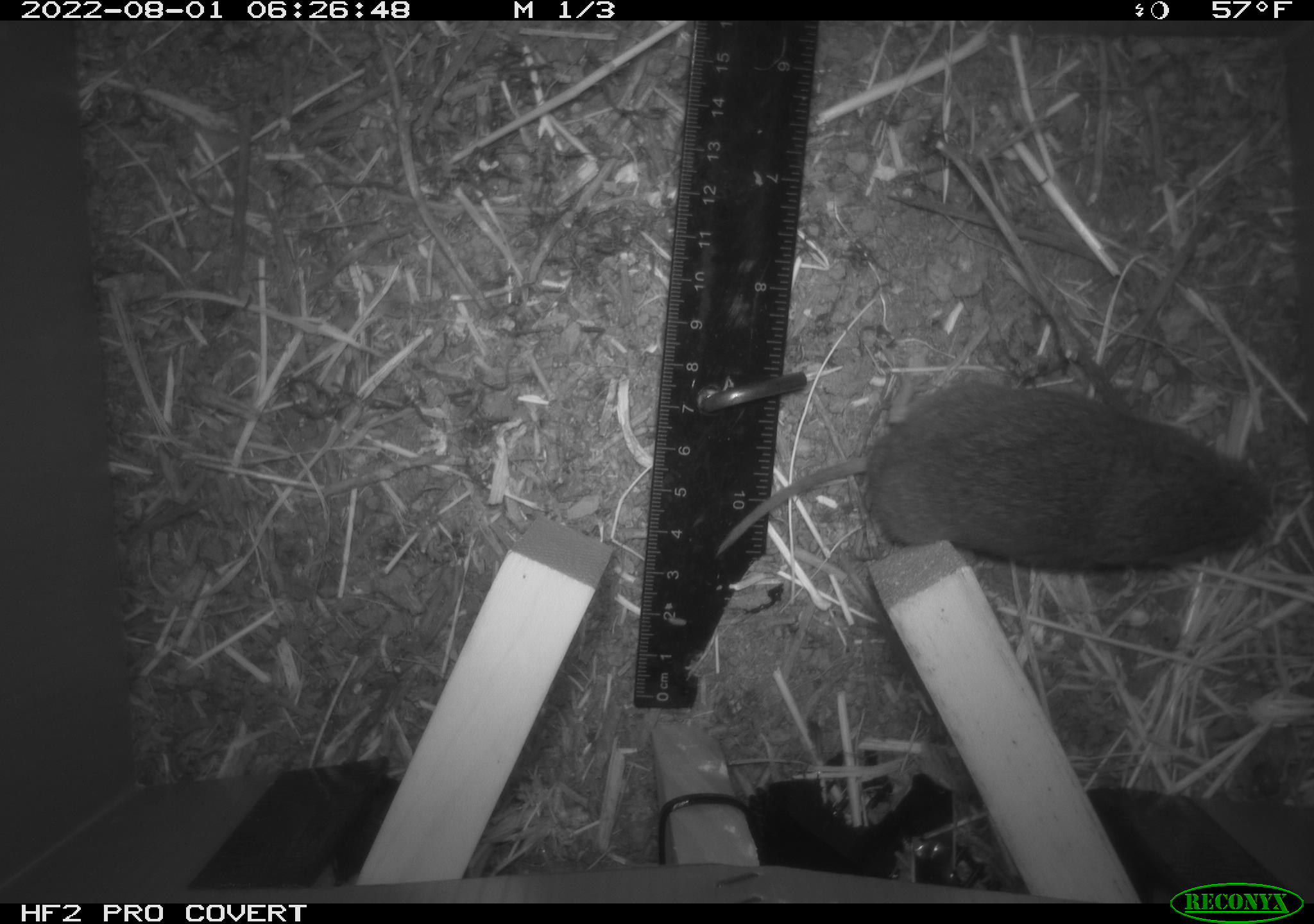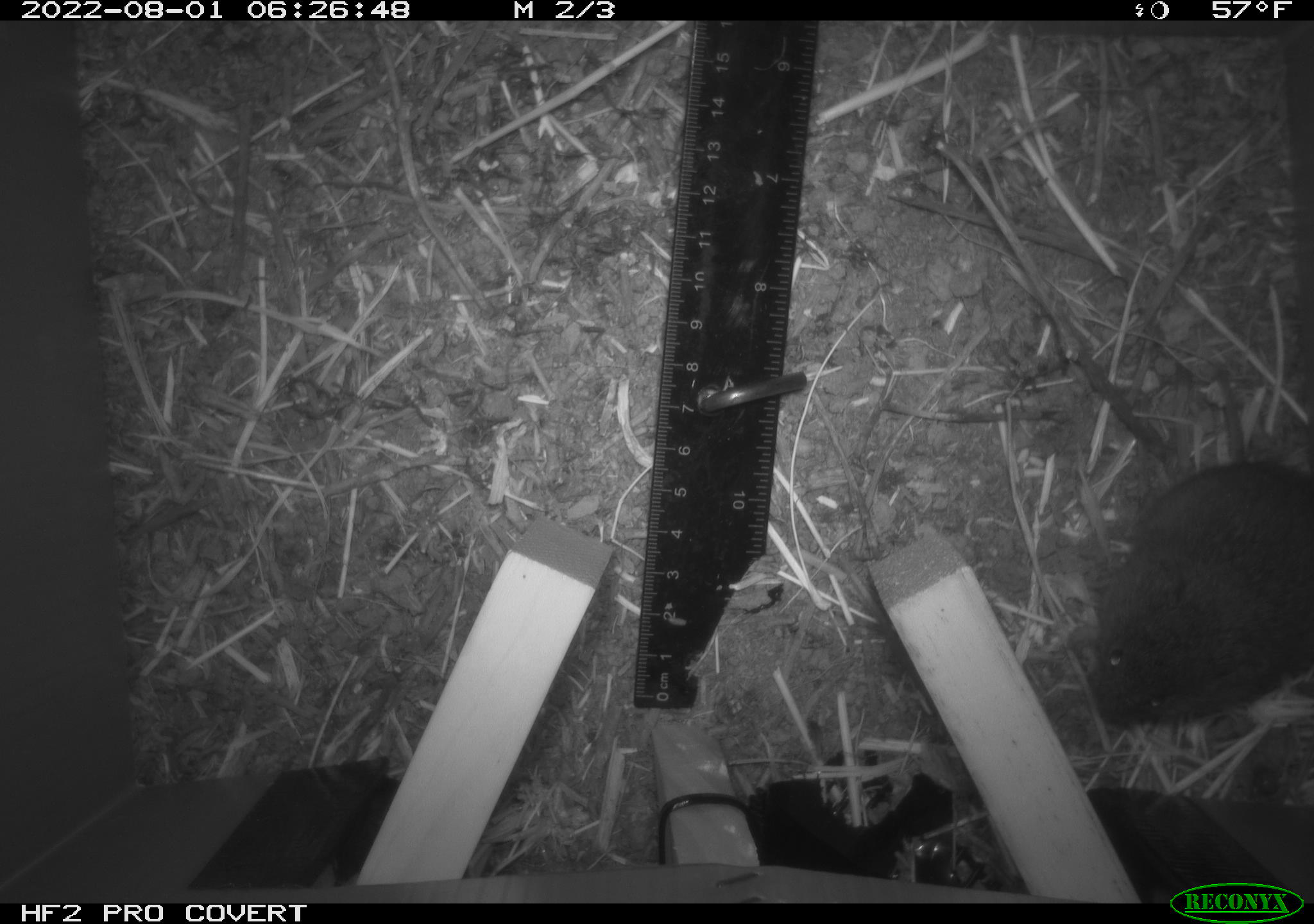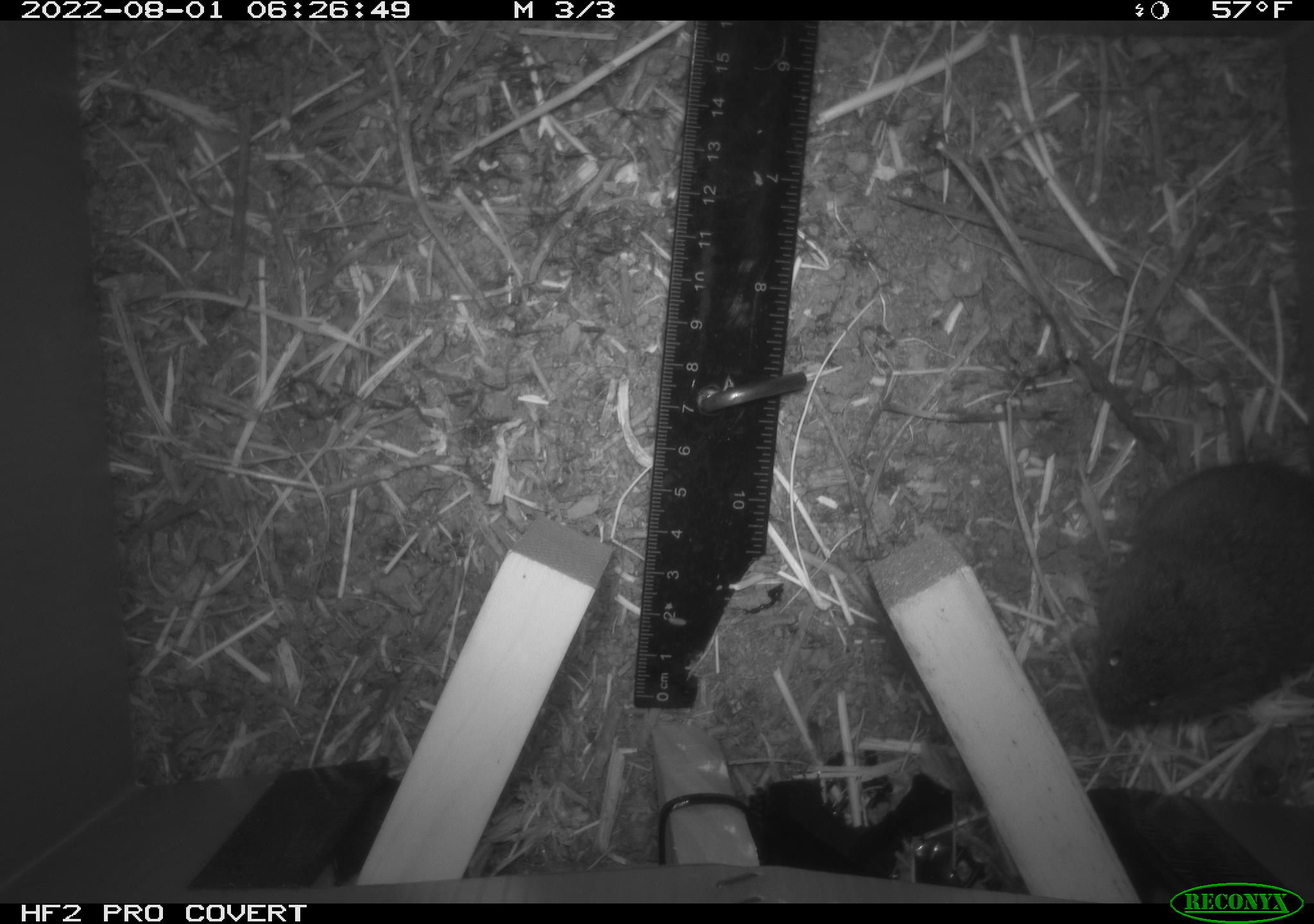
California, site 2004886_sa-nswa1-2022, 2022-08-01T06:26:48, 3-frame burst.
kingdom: Animalia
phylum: Chordata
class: Mammalia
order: Rodentia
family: Cricetidae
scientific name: Cricetidae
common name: hamsters, voles, lemmings, and allies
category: cricetidae family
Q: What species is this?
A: Cricetidae family (hamsters, voles, lemmings, and allies) (Cricetidae).